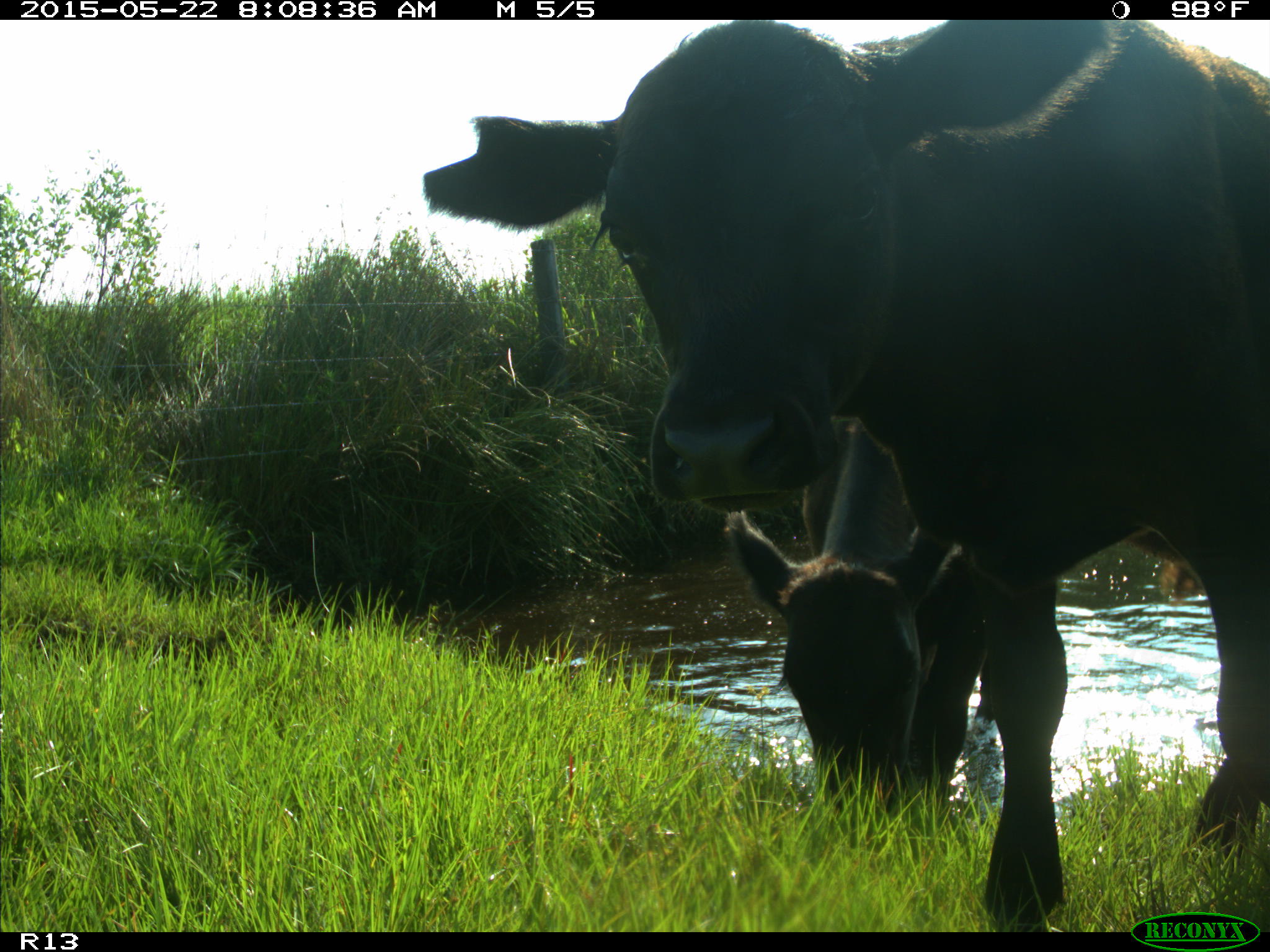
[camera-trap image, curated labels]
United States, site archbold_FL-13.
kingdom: Animalia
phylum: Chordata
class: Mammalia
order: Artiodactyla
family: Bovidae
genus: Bos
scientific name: Bos taurus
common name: domestic cow